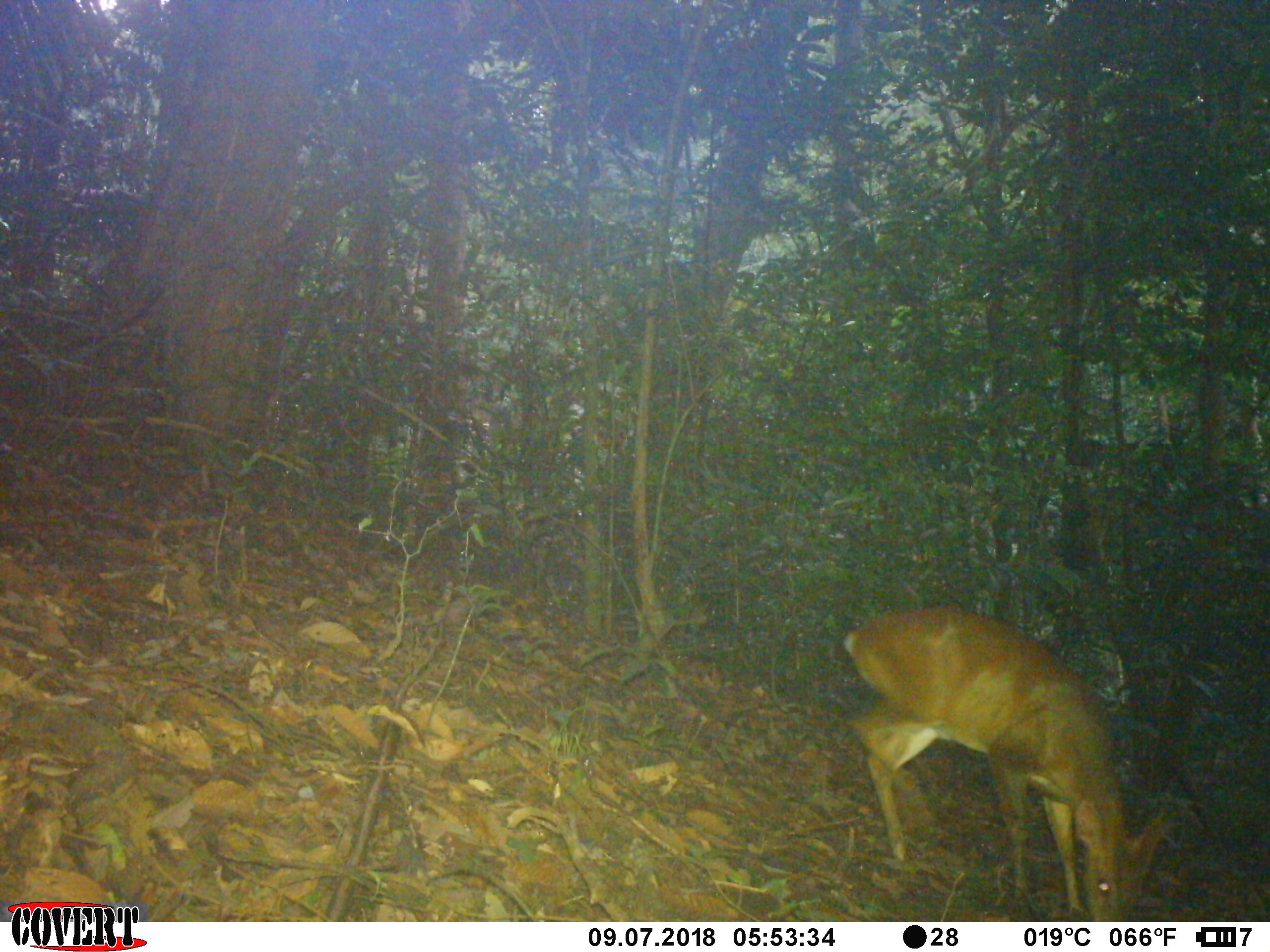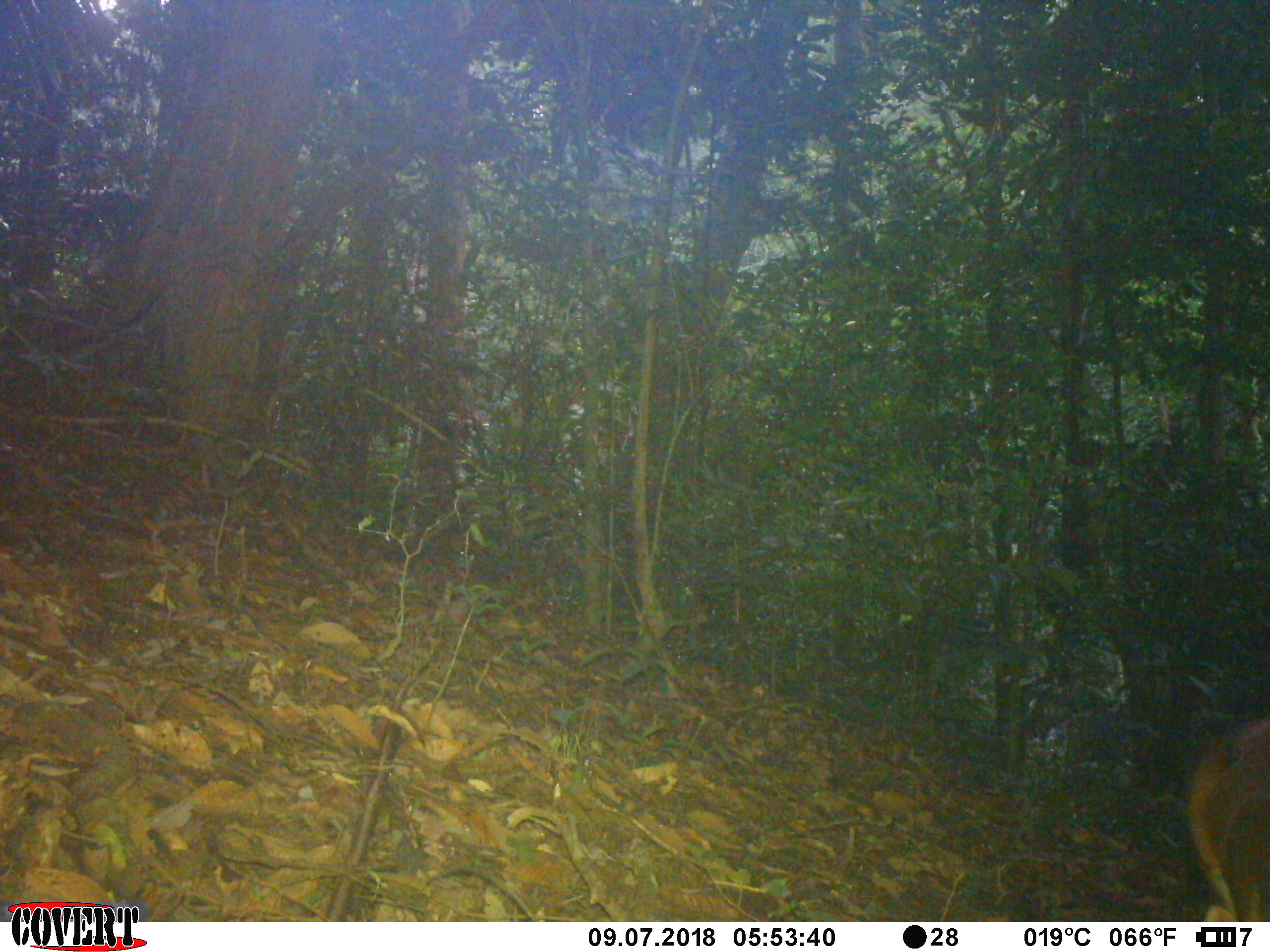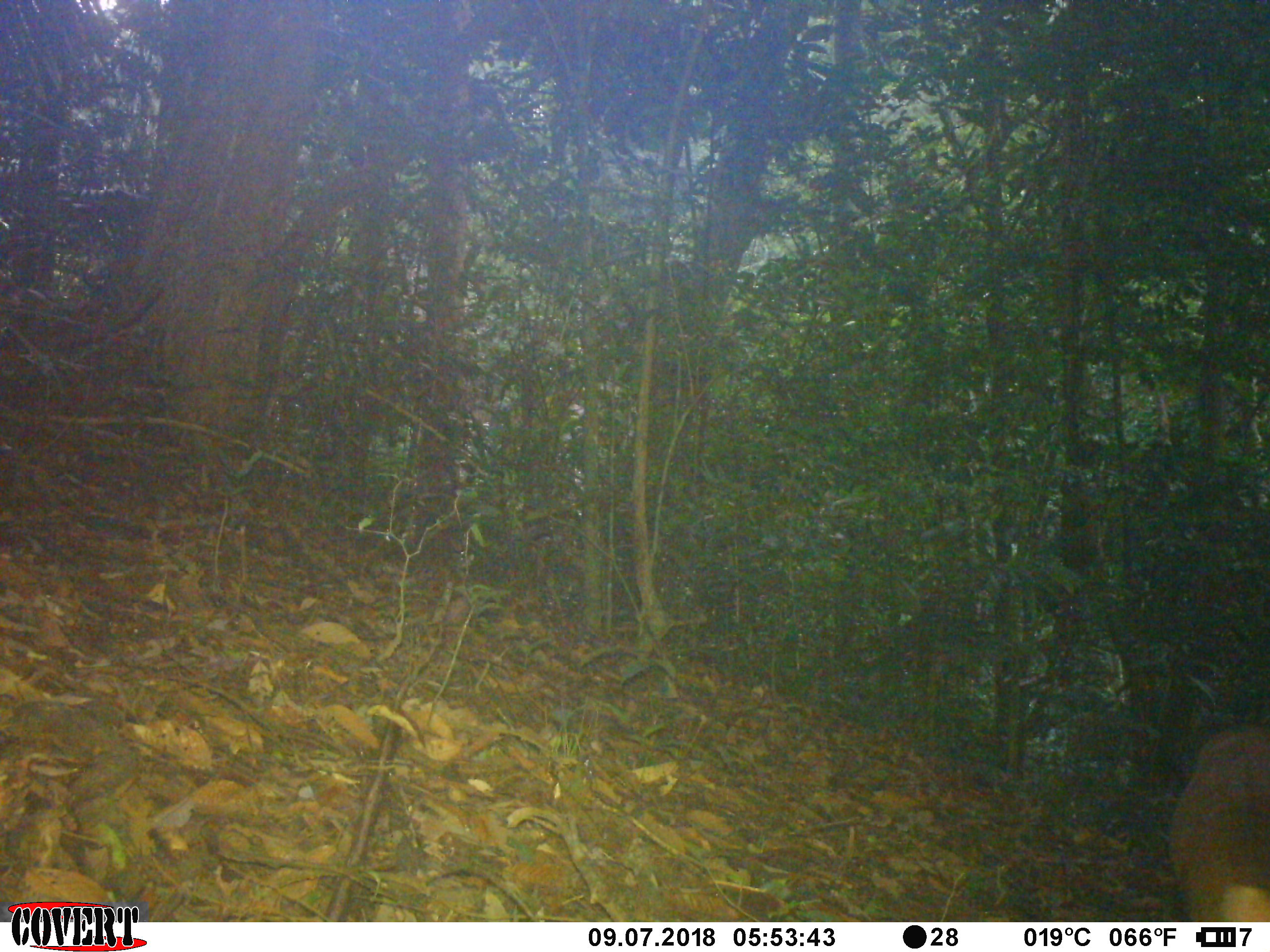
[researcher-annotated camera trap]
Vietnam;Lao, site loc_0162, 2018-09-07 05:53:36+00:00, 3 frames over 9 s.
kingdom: Animalia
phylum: Chordata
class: Mammalia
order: Artiodactyla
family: Cervidae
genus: Muntiacus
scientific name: Muntiacus vuquangensis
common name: large-antlered muntjac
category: large antlered muntjac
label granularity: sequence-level